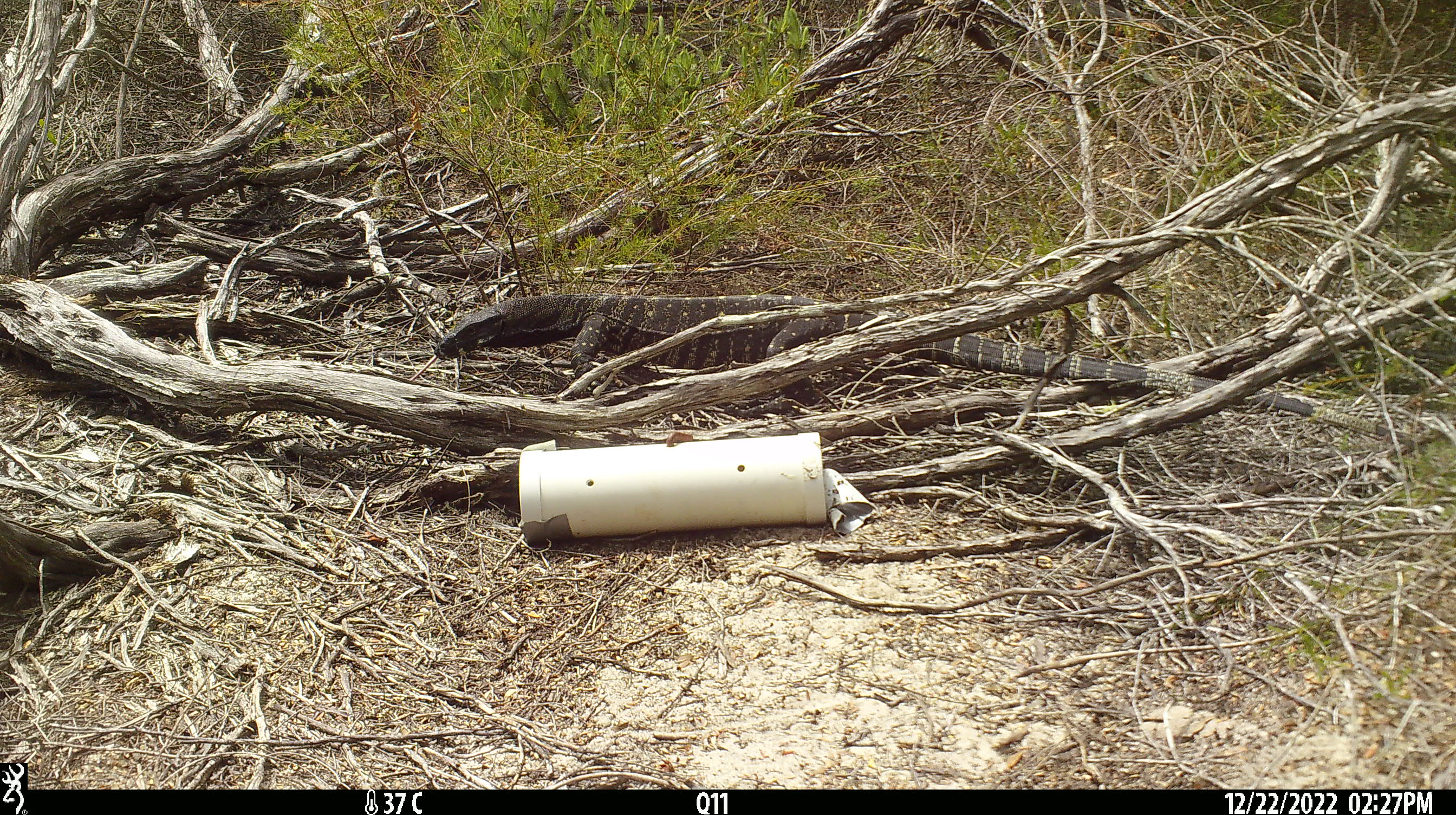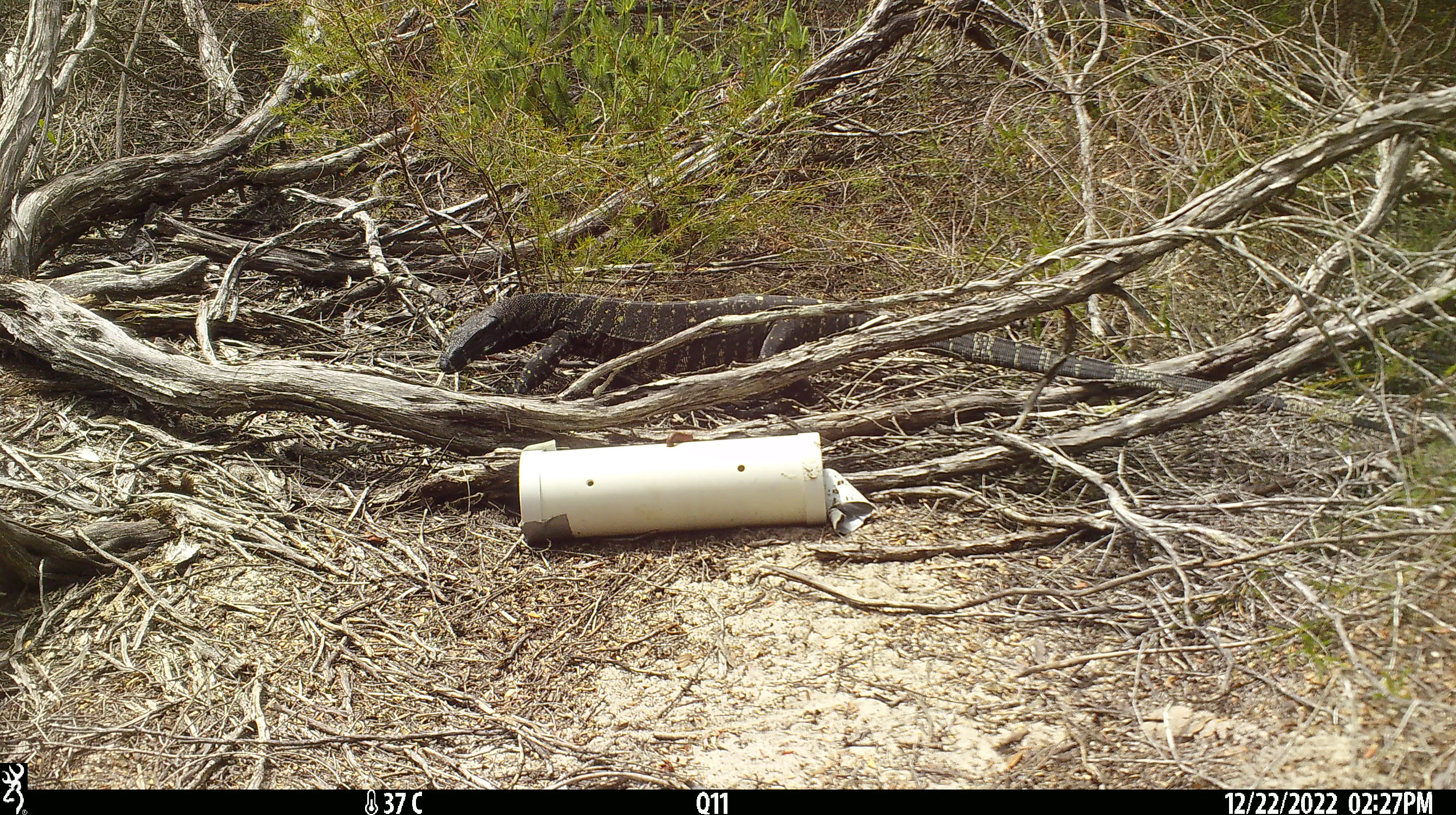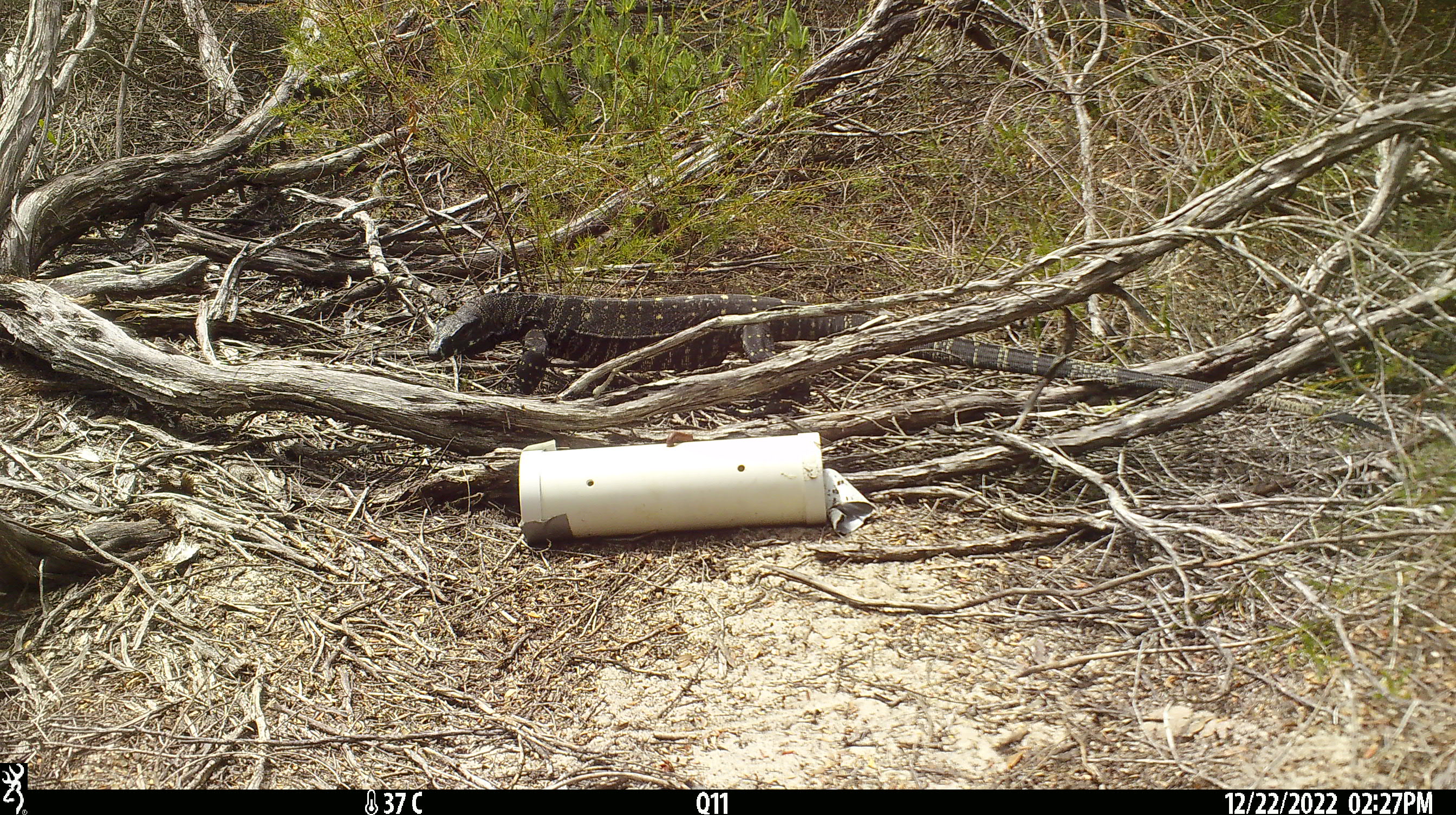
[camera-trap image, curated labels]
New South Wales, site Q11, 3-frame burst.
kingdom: Animalia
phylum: Chordata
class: Reptilia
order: Squamata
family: Varanidae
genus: Varanus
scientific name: Varanus varius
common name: lace monitor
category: goanna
Goanna (lace monitor) (Varanus varius).